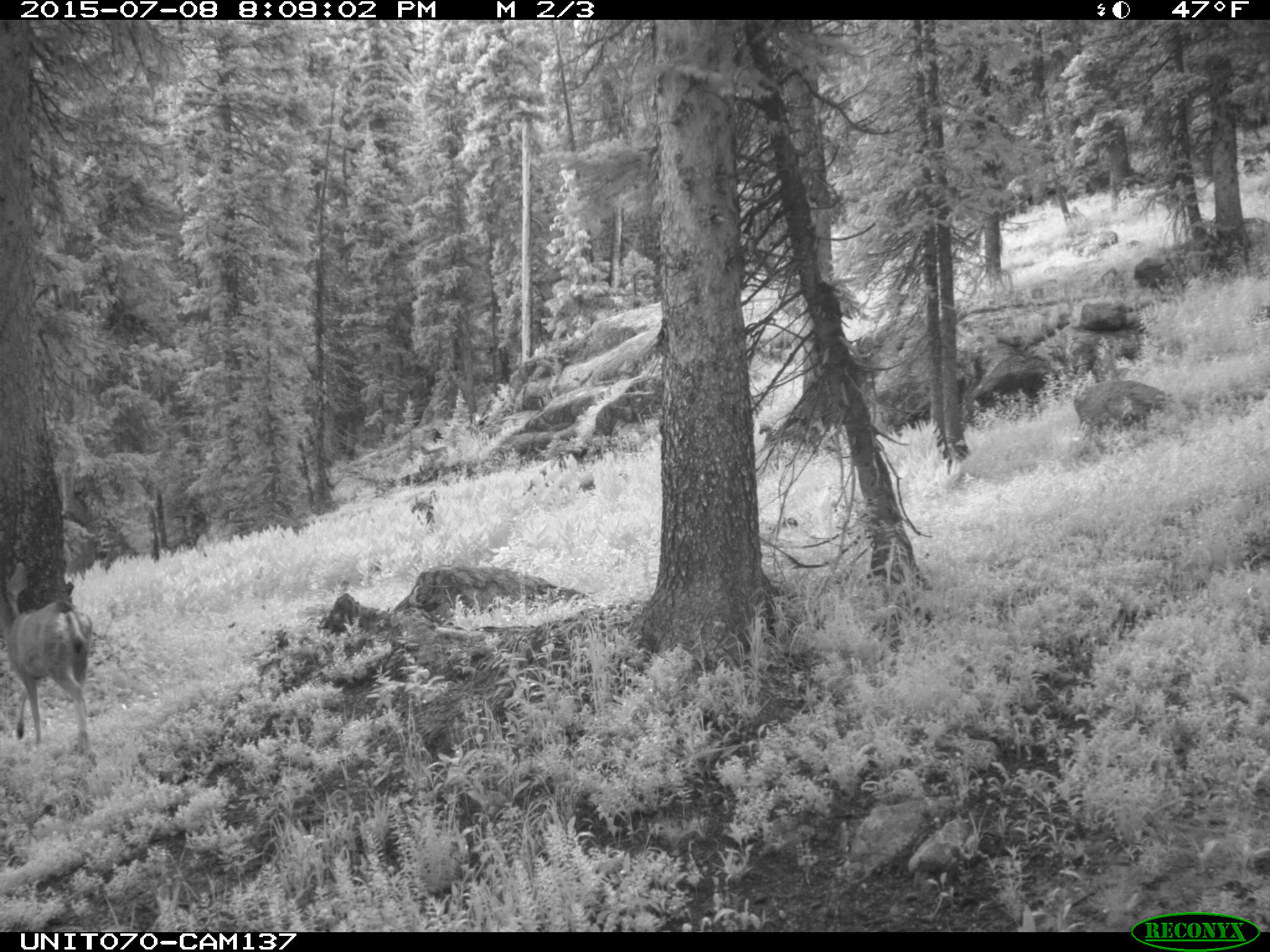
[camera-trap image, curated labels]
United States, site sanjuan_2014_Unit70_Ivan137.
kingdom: Animalia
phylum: Chordata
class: Mammalia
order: Artiodactyla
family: Cervidae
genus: Odocoileus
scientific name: Odocoileus hemionus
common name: mule deer